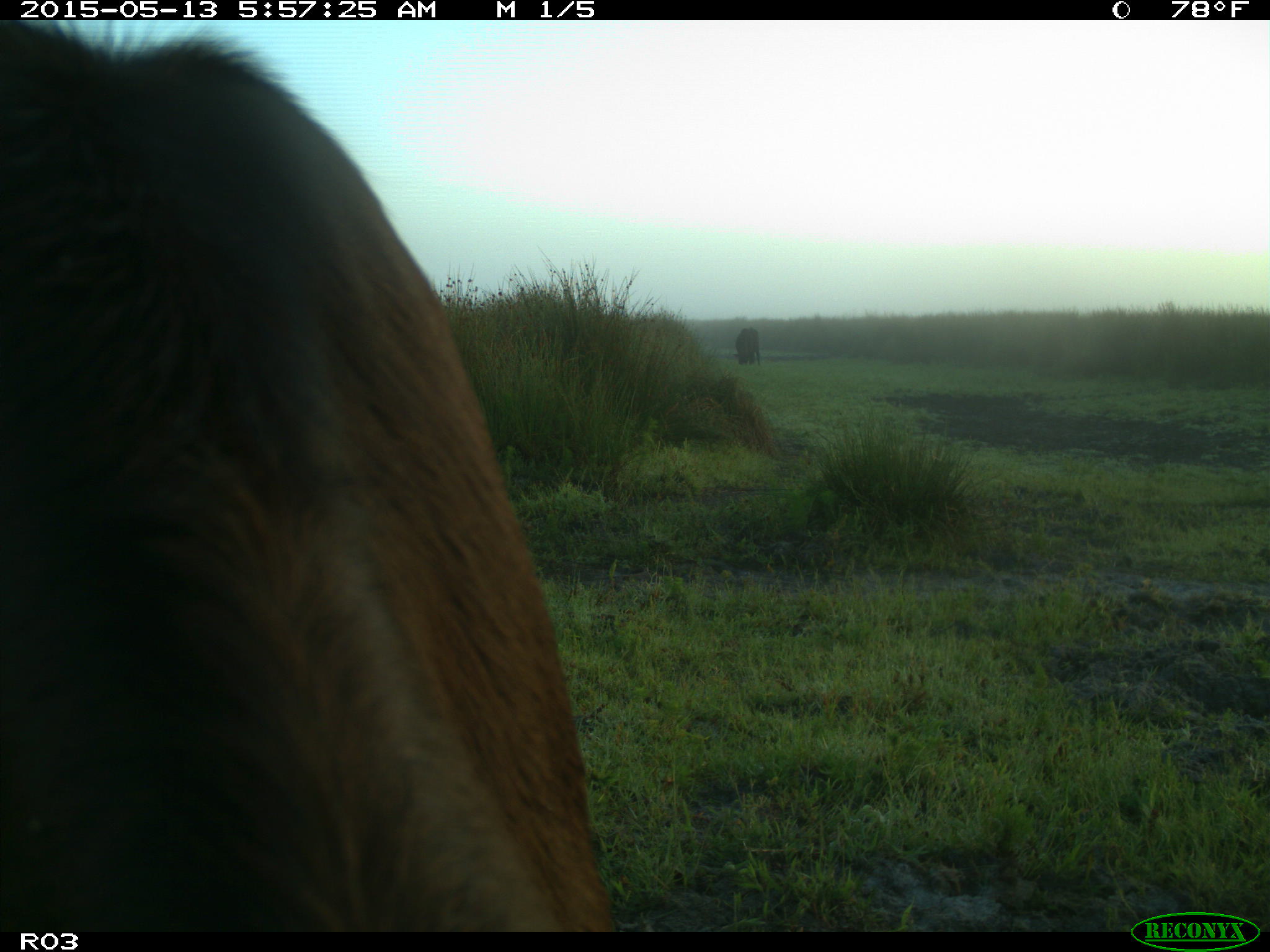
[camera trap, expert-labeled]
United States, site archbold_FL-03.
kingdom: Animalia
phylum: Chordata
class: Mammalia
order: Artiodactyla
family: Bovidae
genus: Bos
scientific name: Bos taurus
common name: domestic cow